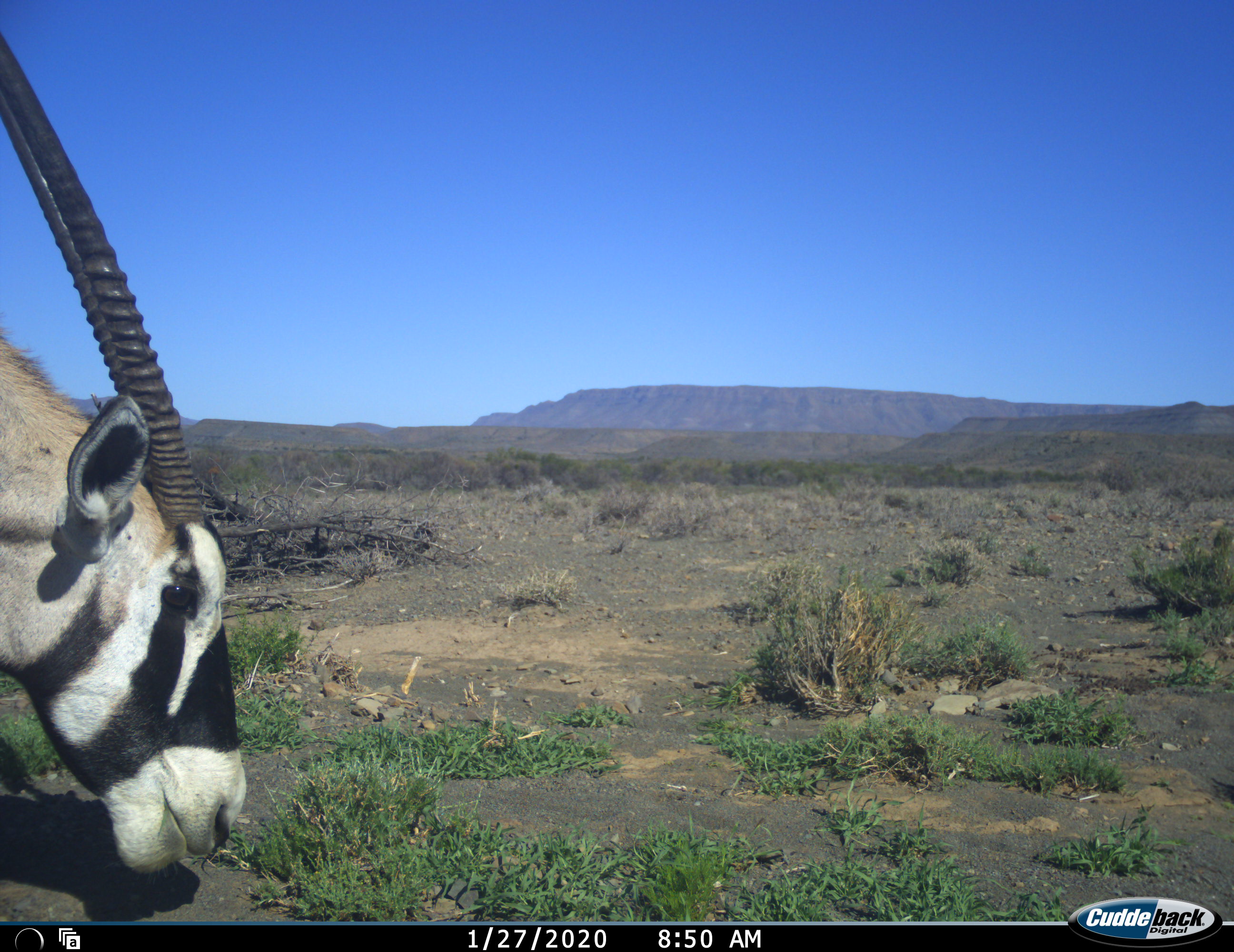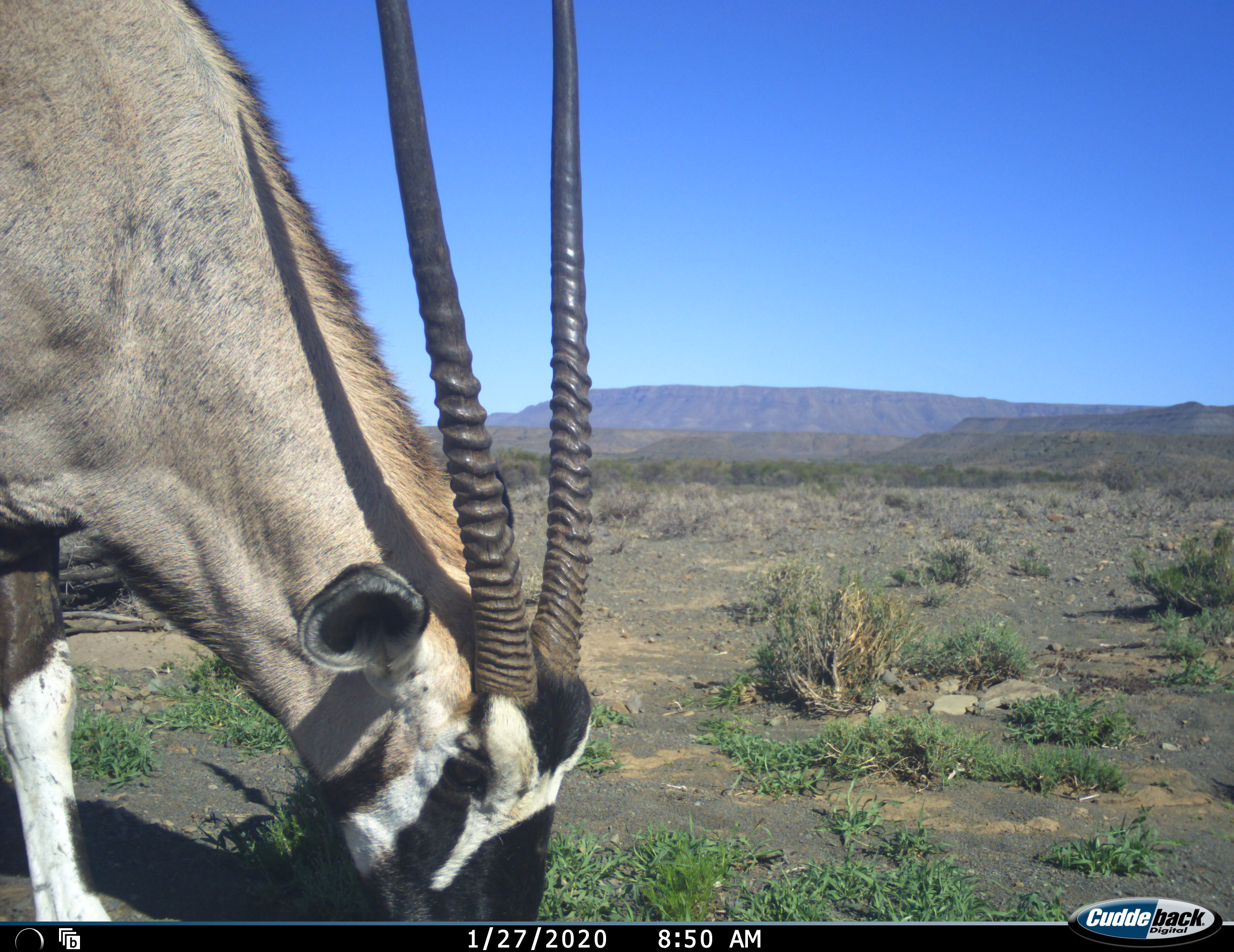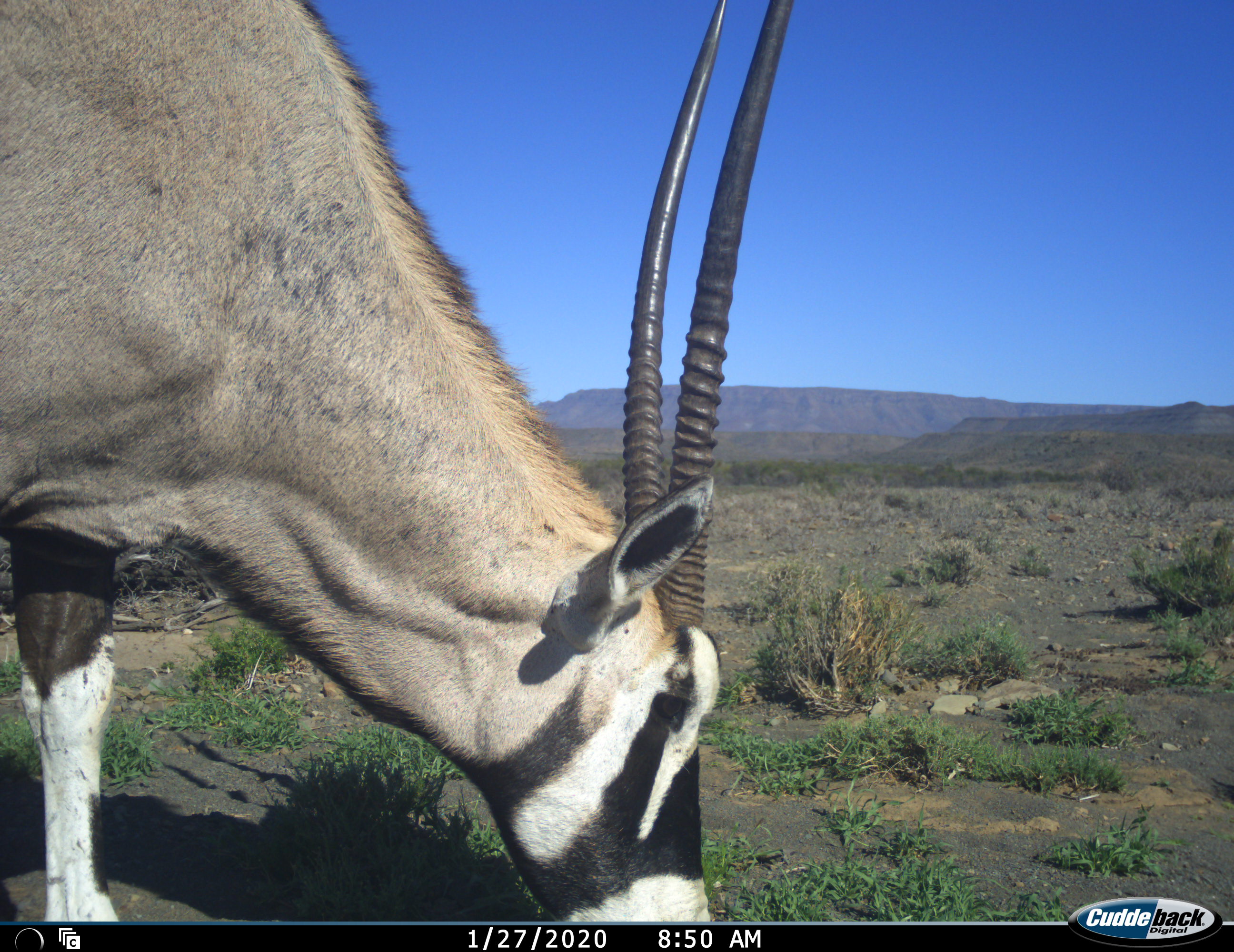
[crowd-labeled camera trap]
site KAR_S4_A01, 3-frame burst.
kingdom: Animalia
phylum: Chordata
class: Mammalia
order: Artiodactyla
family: Bovidae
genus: Oryx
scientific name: Oryx gazella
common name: gemsbok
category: oryx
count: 1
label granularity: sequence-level